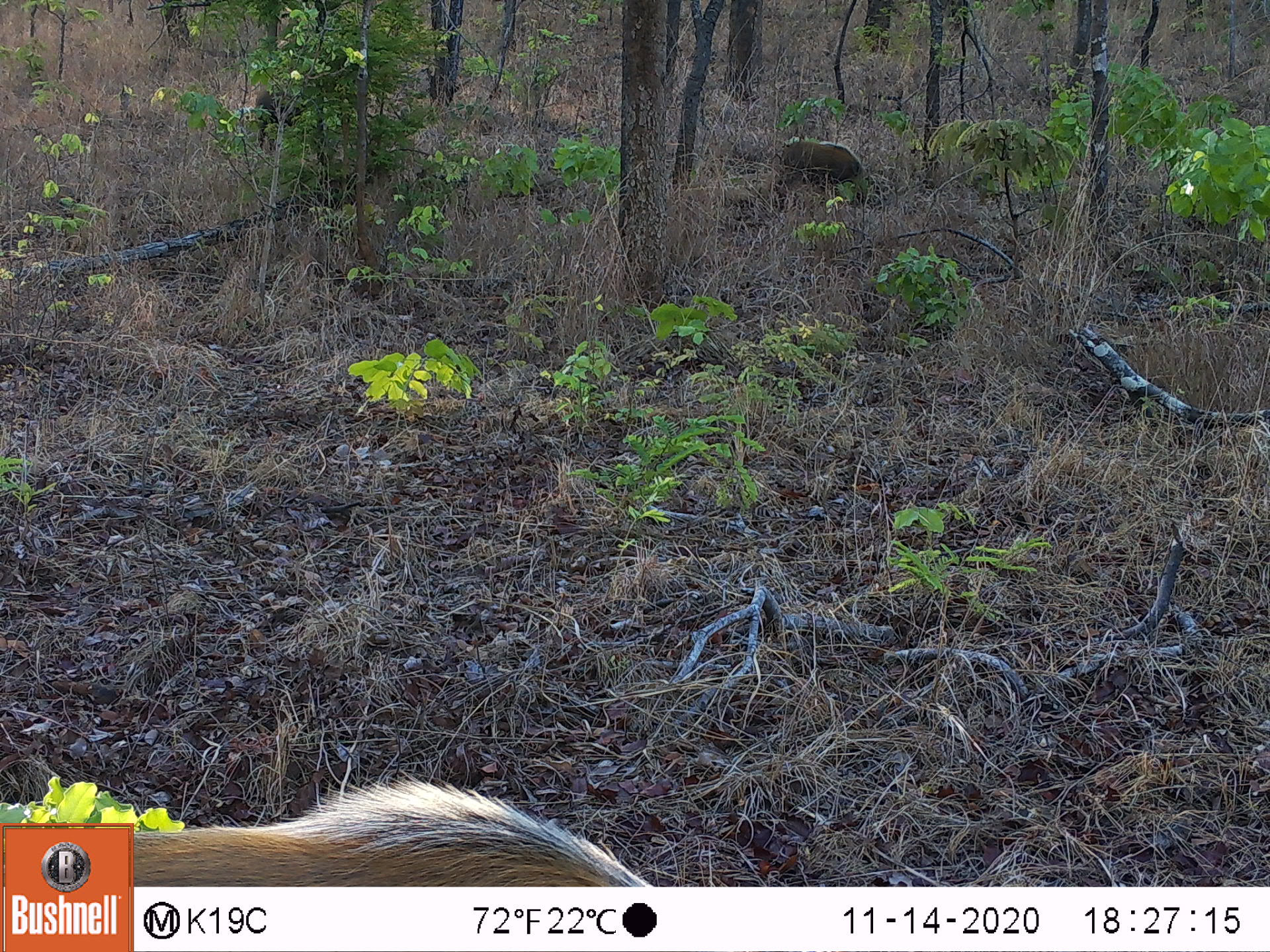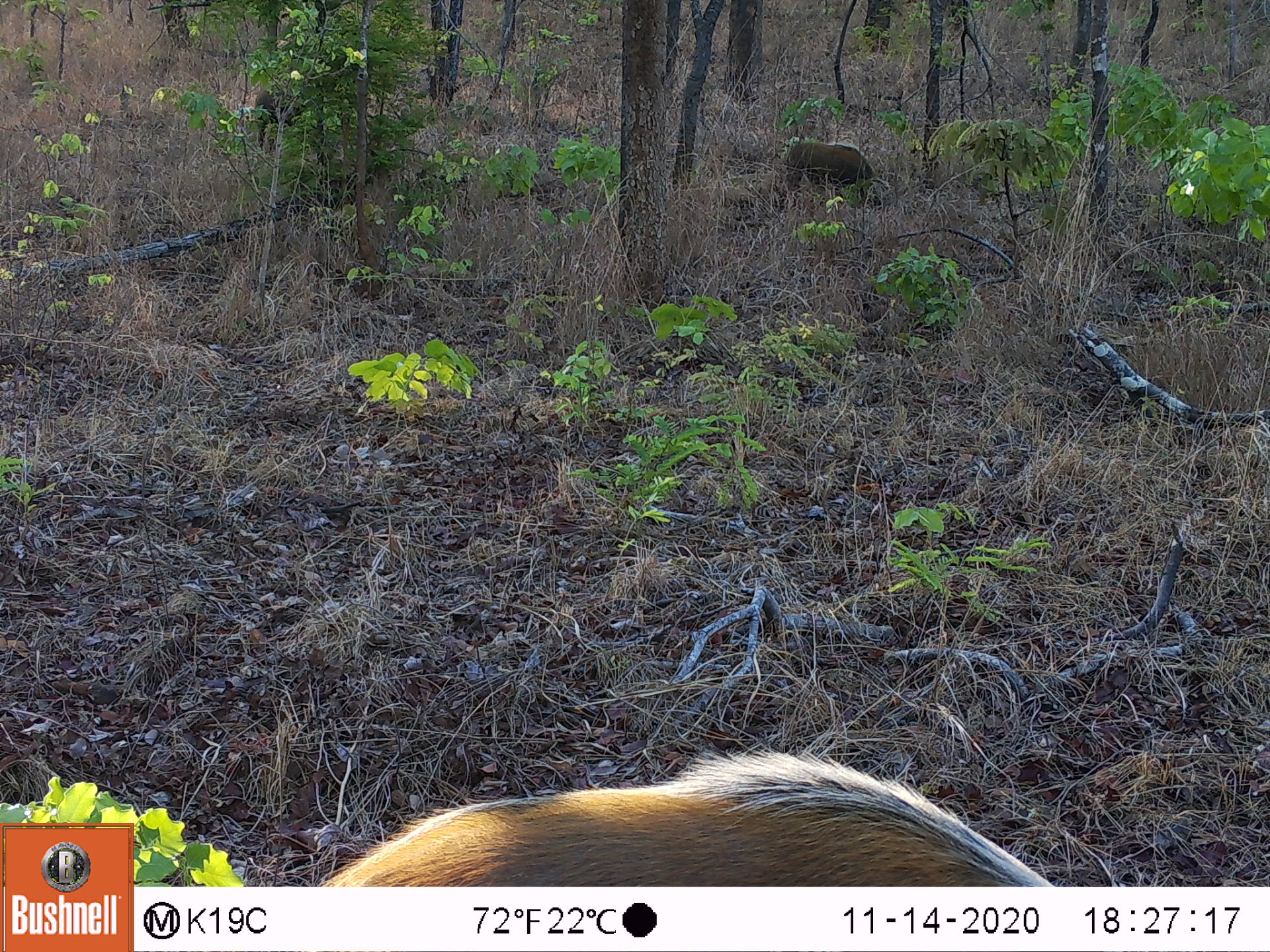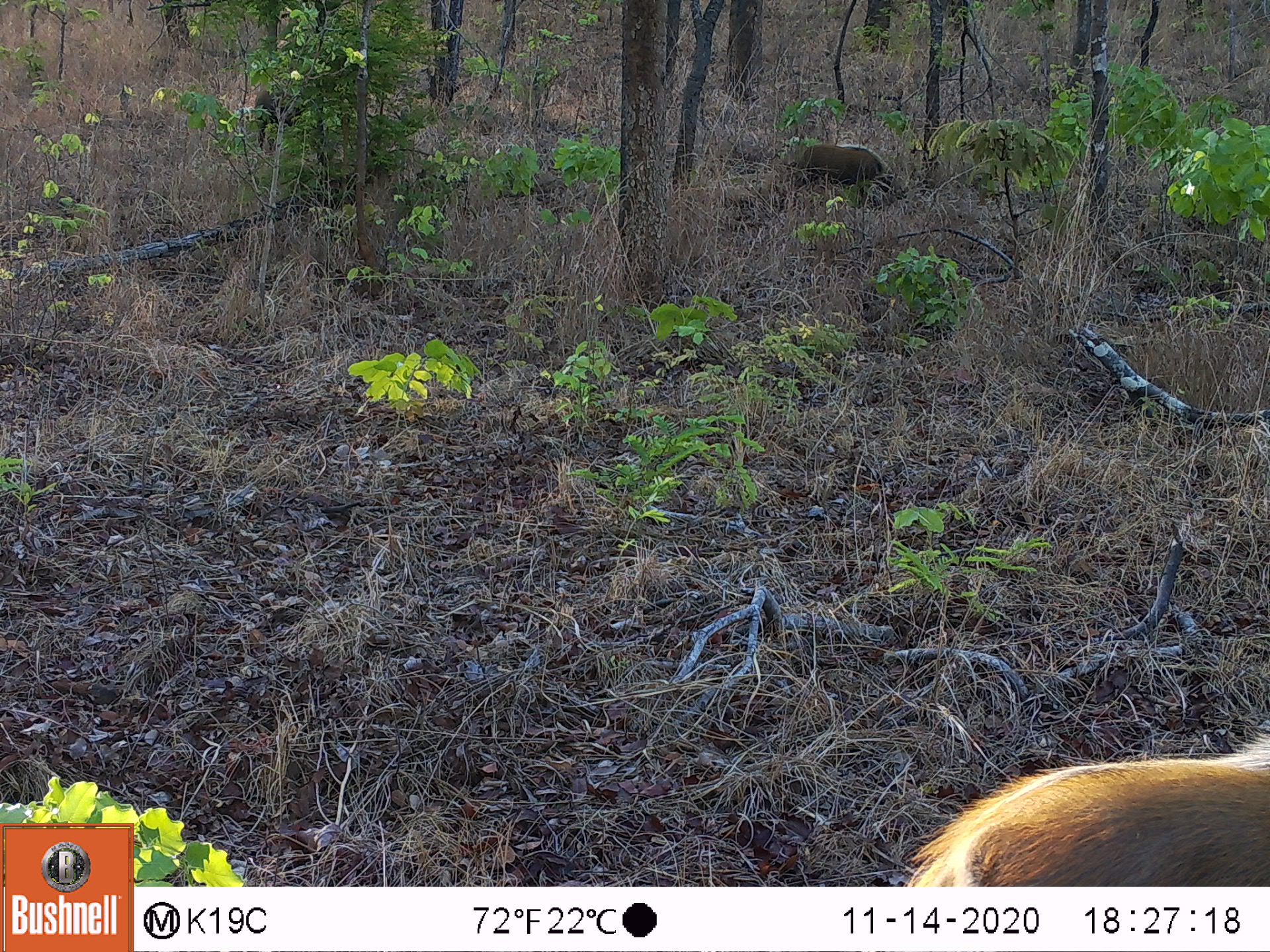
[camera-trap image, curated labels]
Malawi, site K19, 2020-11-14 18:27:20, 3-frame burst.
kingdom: Animalia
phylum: Chordata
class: Mammalia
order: Artiodactyla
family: Suidae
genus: Potamochoerus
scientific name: Potamochoerus larvatus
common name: bushpig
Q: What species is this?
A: Bushpig (Potamochoerus larvatus).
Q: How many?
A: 2.